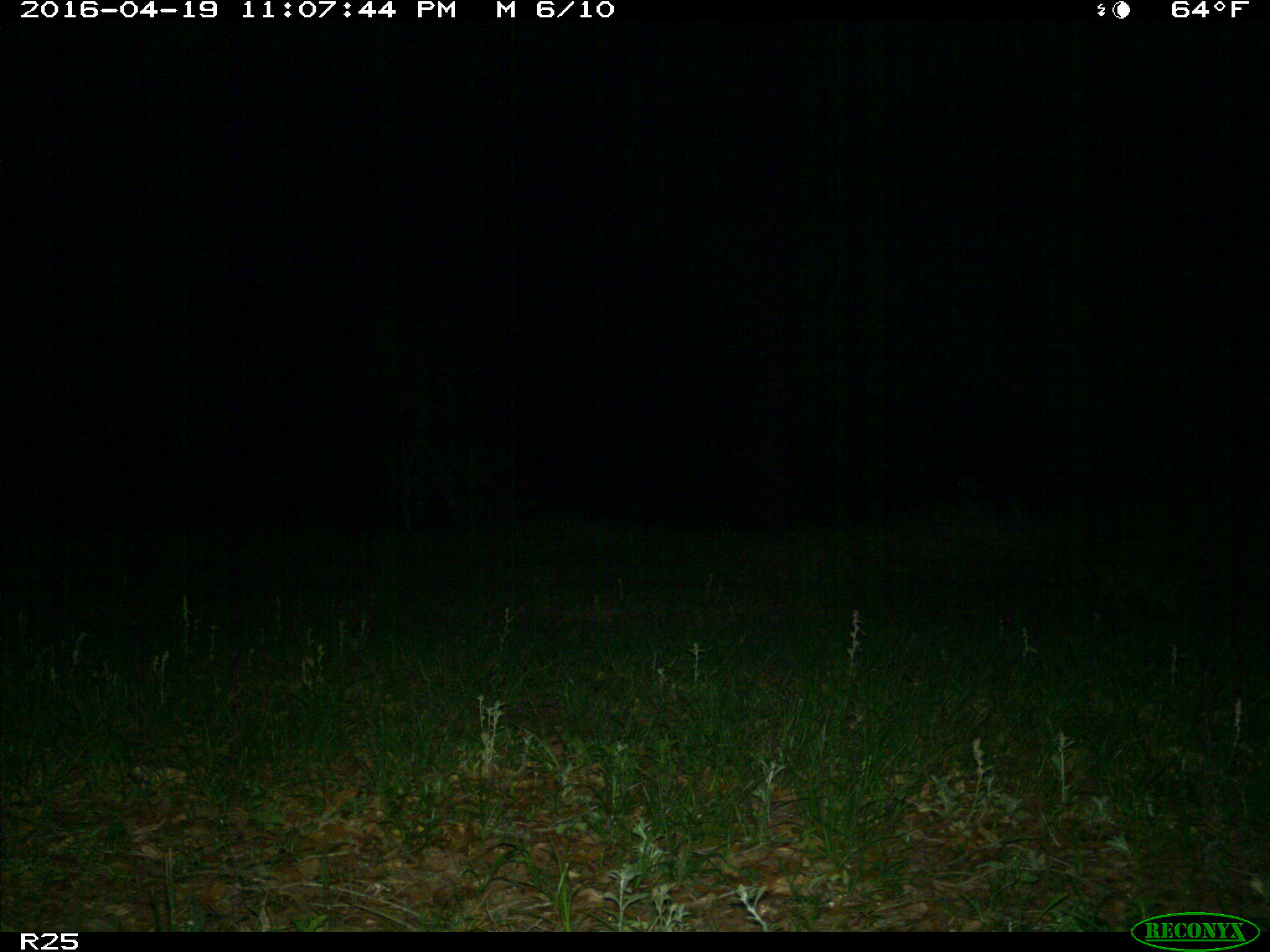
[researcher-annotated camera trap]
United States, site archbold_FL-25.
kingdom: Animalia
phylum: Chordata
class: Mammalia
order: Carnivora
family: Procyonidae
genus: Procyon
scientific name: Procyon lotor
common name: common raccoon